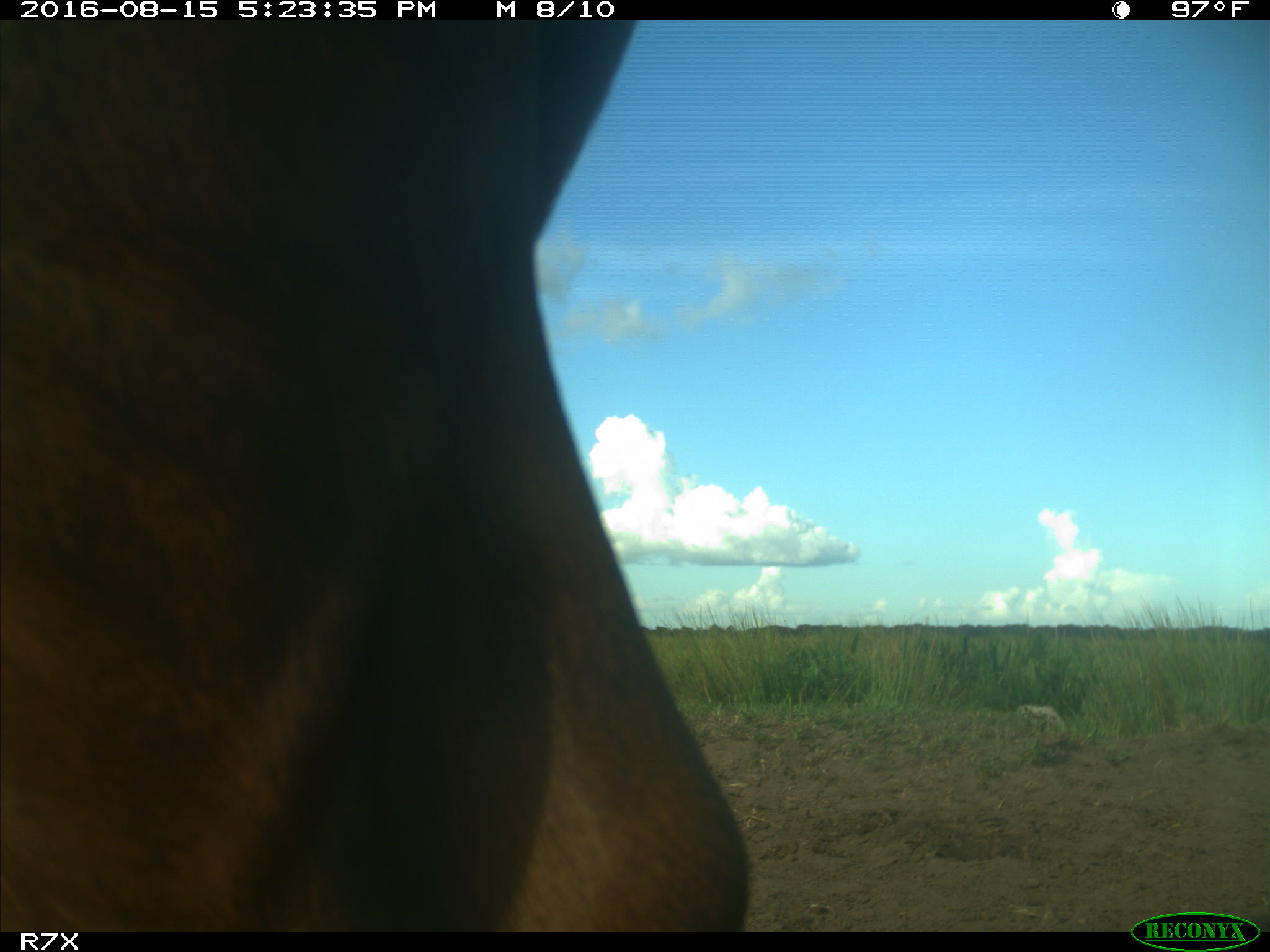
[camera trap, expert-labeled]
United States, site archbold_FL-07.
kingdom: Animalia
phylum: Chordata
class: Mammalia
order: Artiodactyla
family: Bovidae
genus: Bos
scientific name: Bos taurus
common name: domestic cow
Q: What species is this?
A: Bos taurus (domestic cow).